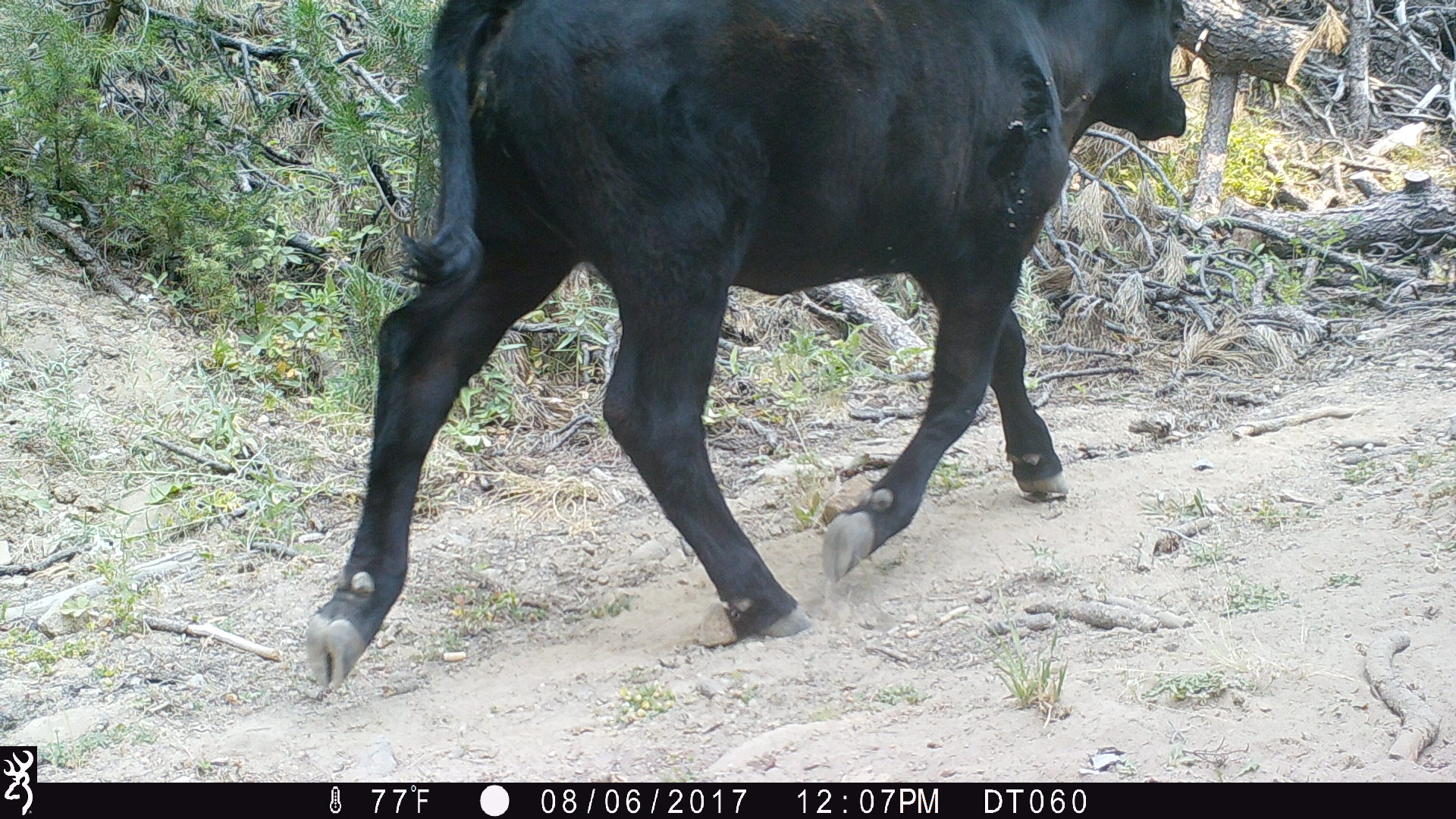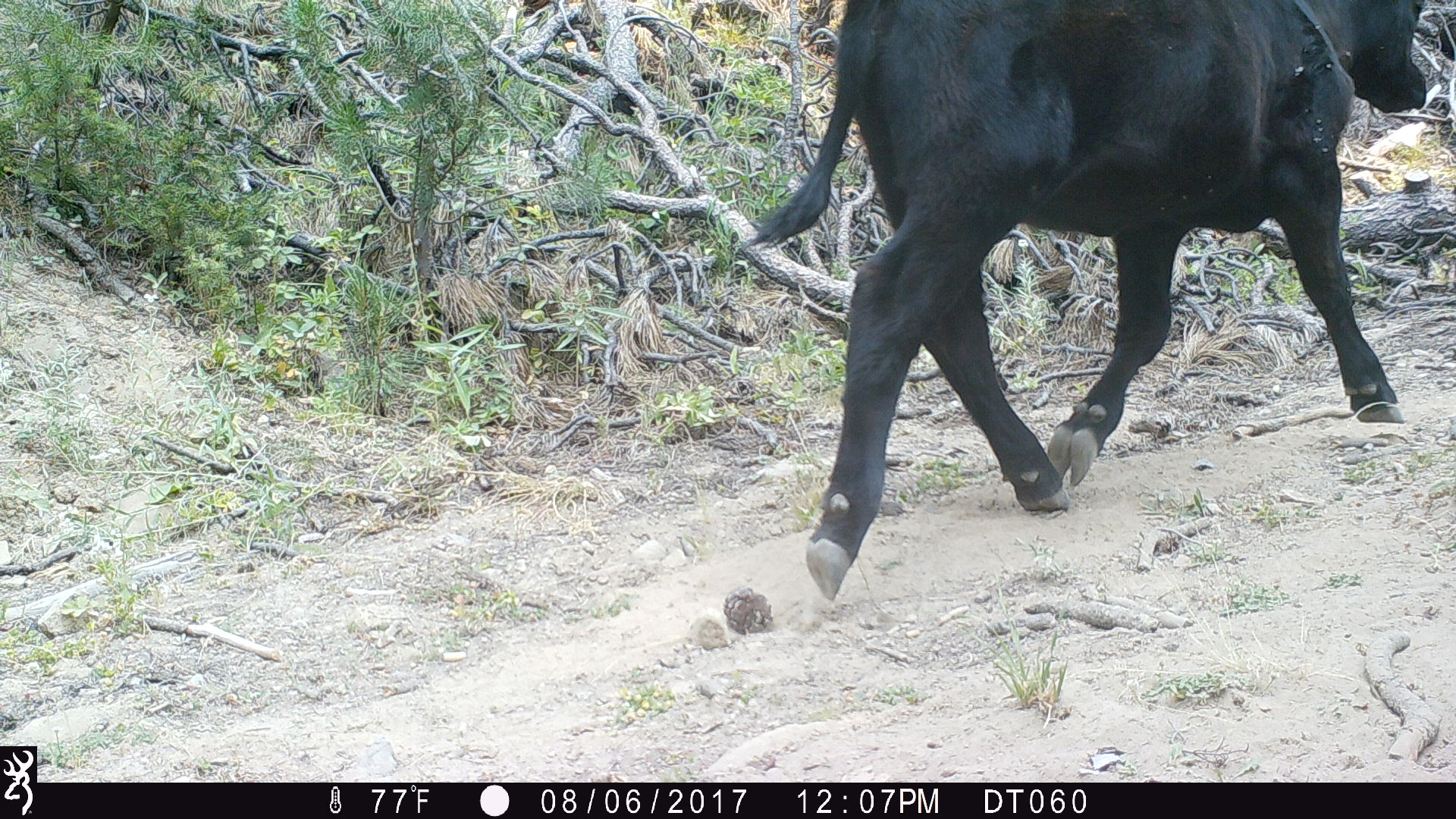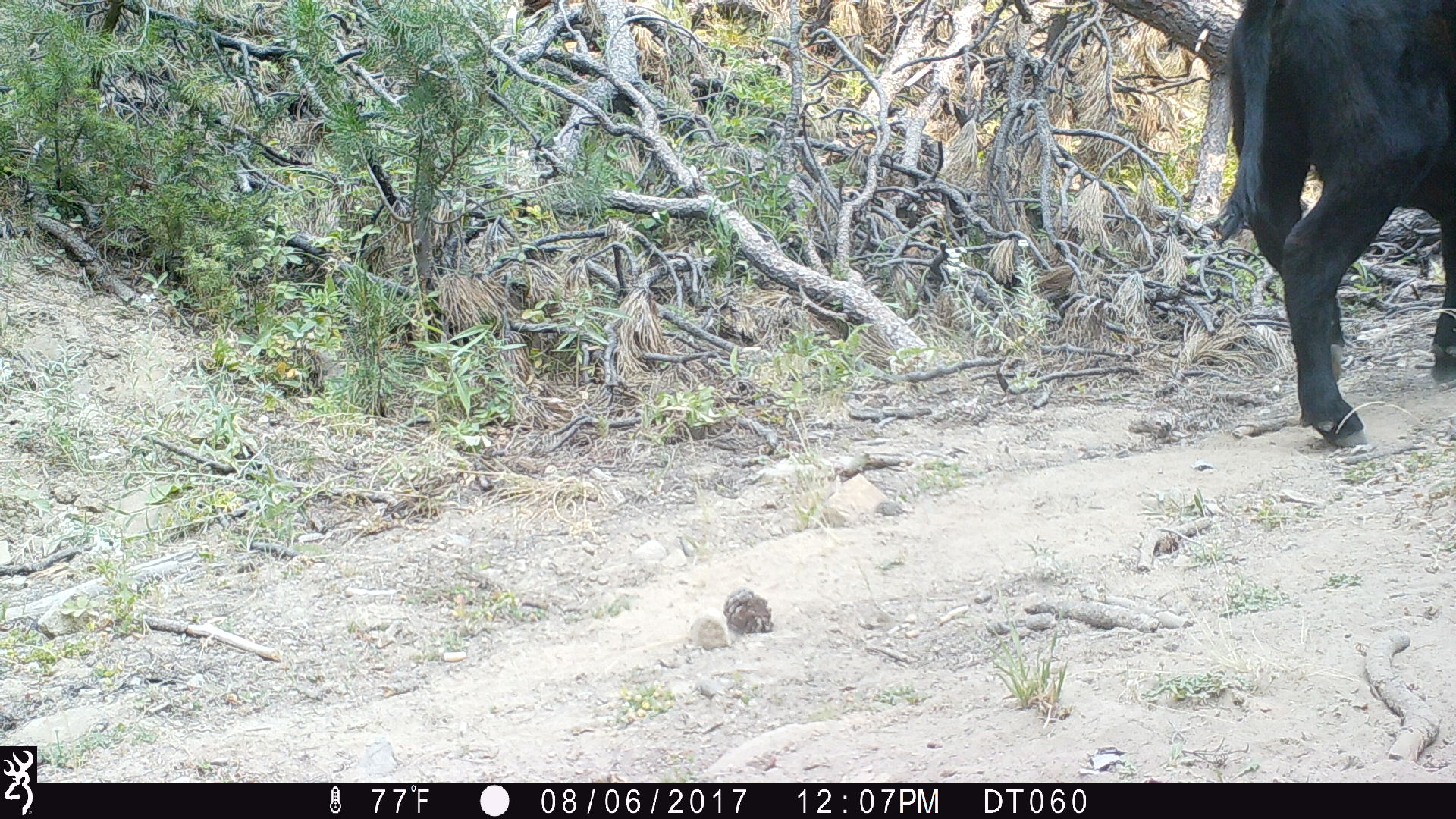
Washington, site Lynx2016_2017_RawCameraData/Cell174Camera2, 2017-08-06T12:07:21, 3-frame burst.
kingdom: Animalia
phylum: Chordata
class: Mammalia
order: Artiodactyla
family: Bovidae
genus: Bos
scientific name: Bos taurus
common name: domestic cattle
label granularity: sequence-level